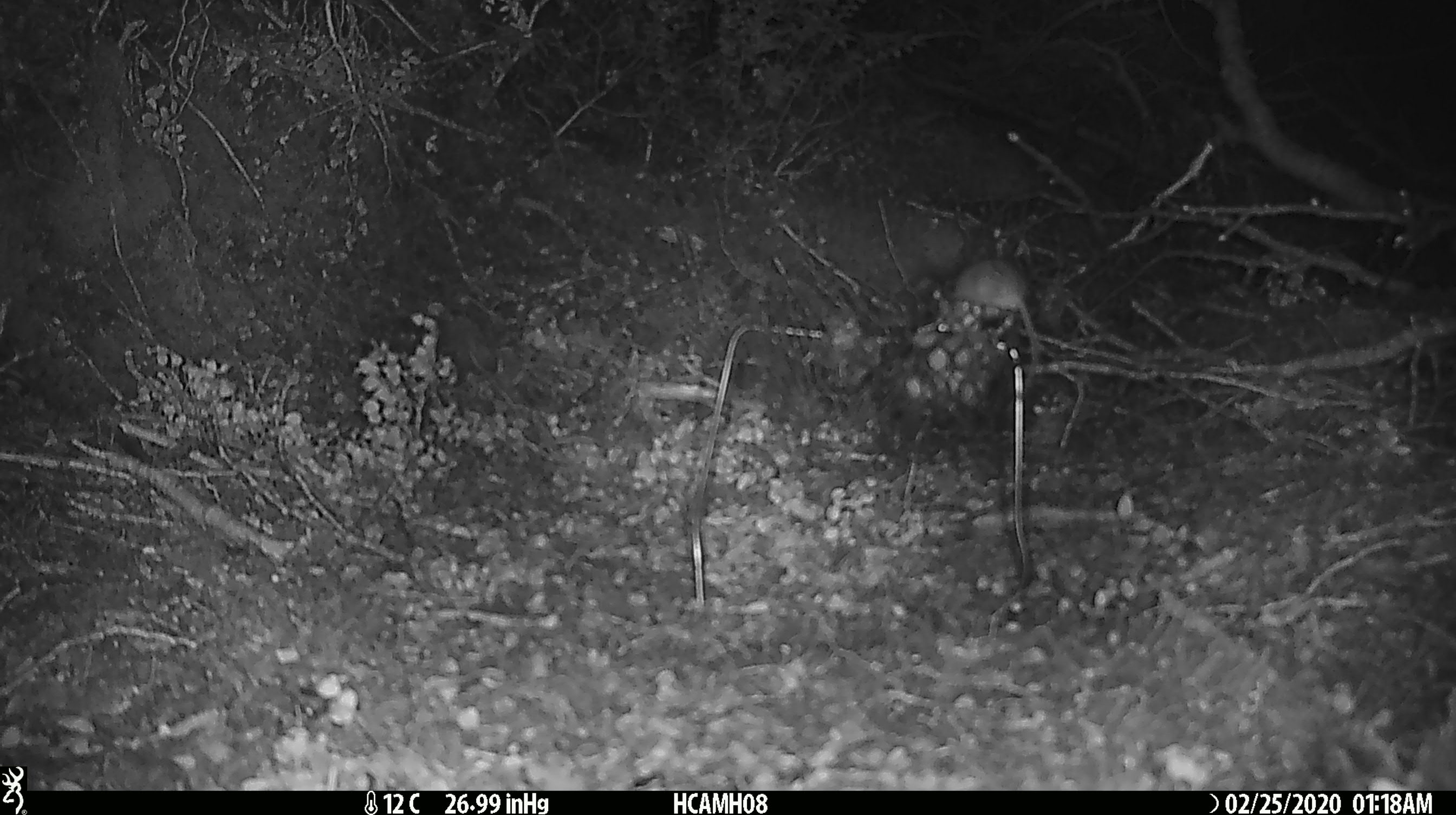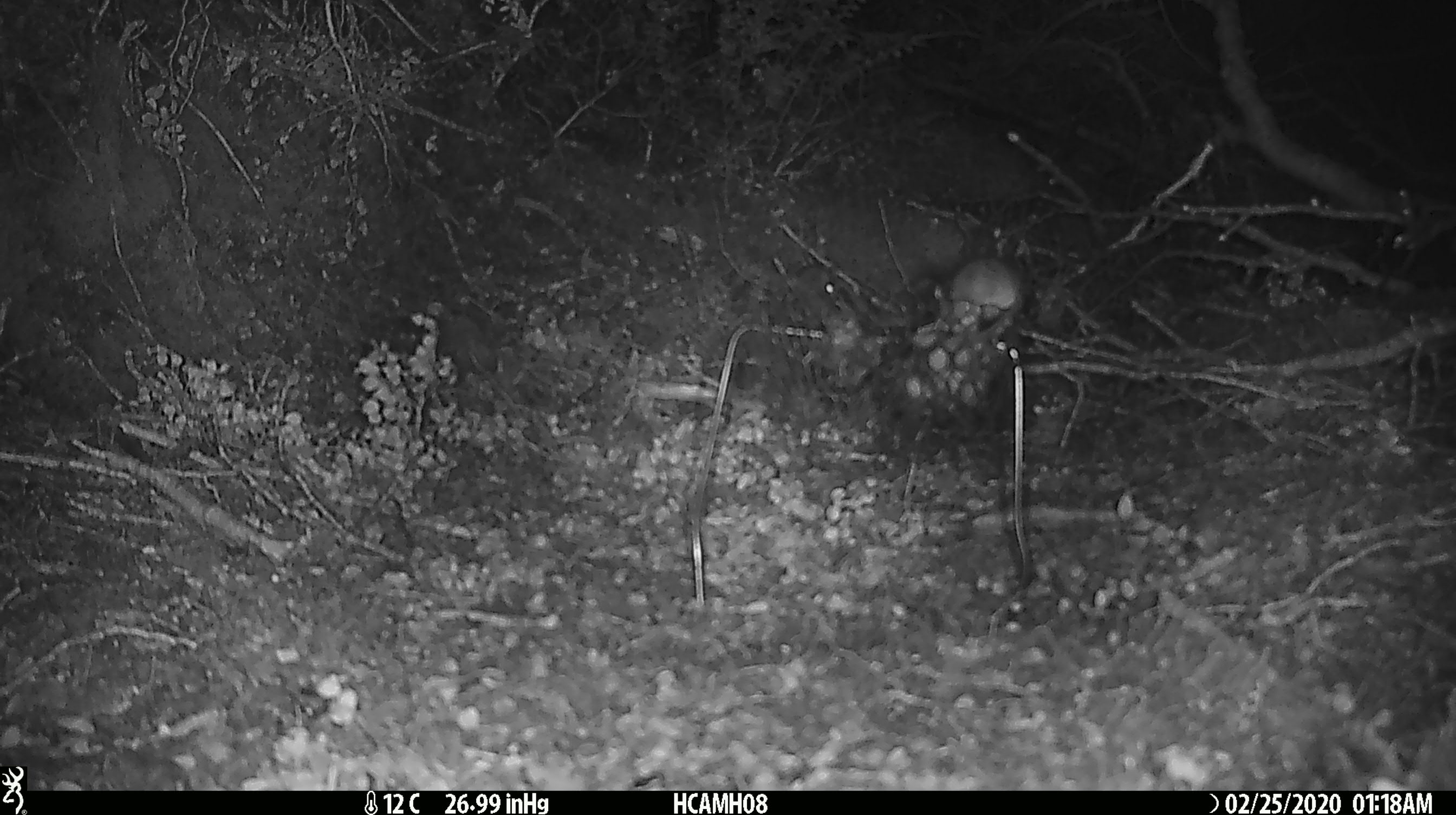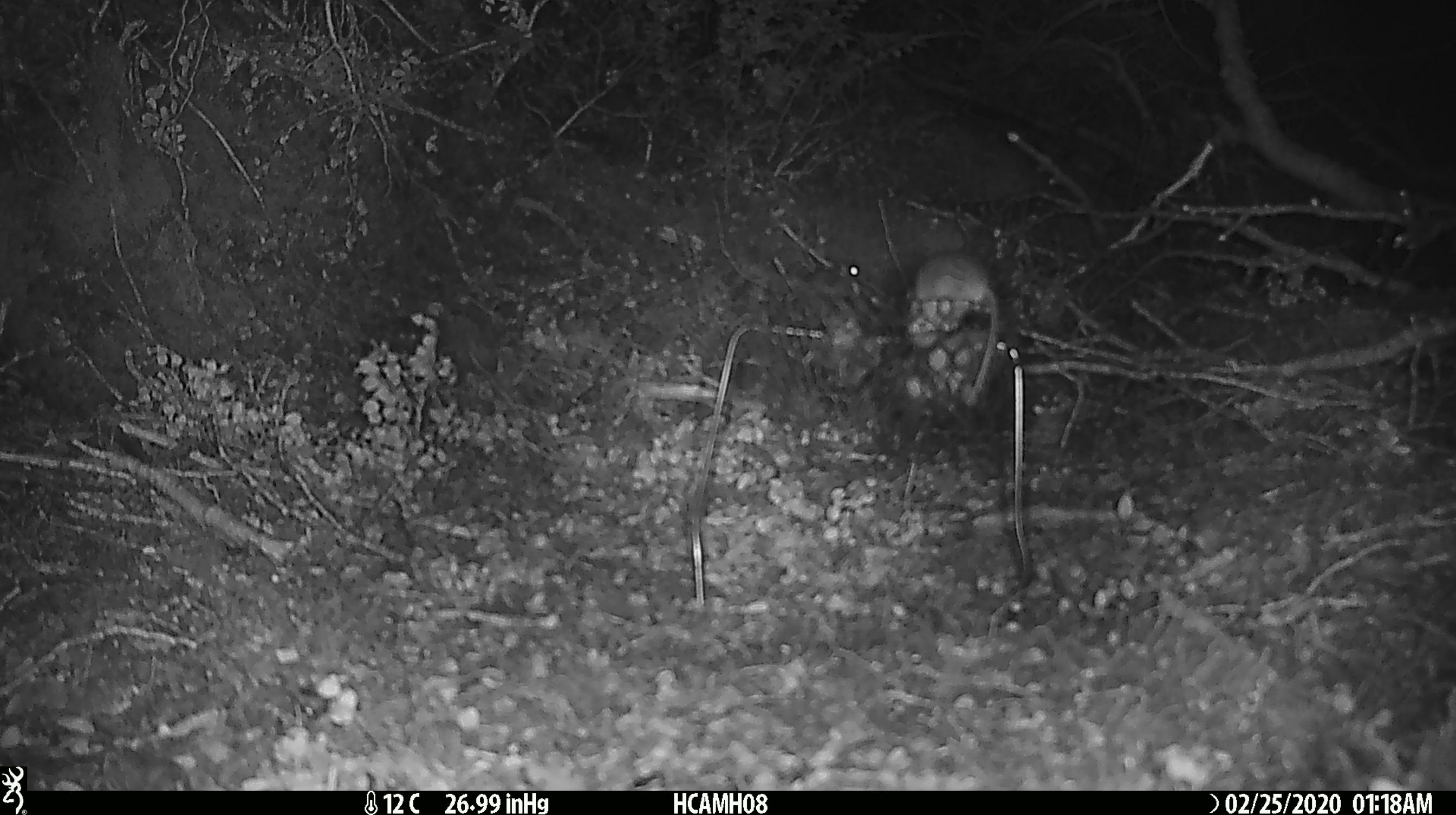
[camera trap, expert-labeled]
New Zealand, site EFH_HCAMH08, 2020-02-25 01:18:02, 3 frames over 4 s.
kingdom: Animalia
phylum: Chordata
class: Mammalia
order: Rodentia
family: Muridae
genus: Mus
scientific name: Mus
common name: mouse